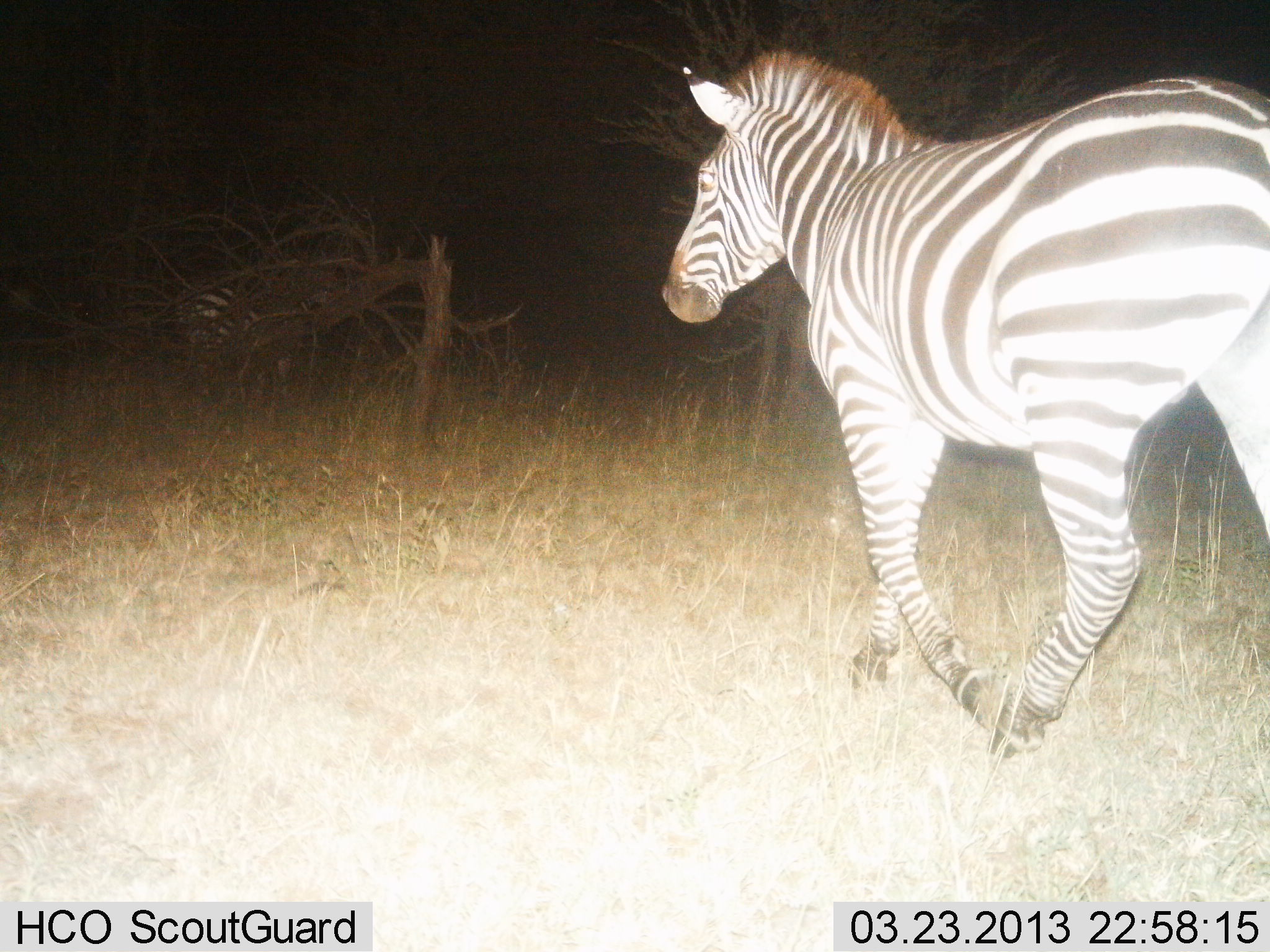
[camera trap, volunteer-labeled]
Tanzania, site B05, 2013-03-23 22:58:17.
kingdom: Animalia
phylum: Chordata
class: Mammalia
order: Perissodactyla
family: Equidae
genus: Equus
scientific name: Equus quagga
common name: plains zebra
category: zebra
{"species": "zebra (plains zebra) (Equus quagga)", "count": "2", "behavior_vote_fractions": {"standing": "19%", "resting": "3%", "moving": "97%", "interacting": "0%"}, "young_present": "0%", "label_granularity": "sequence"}